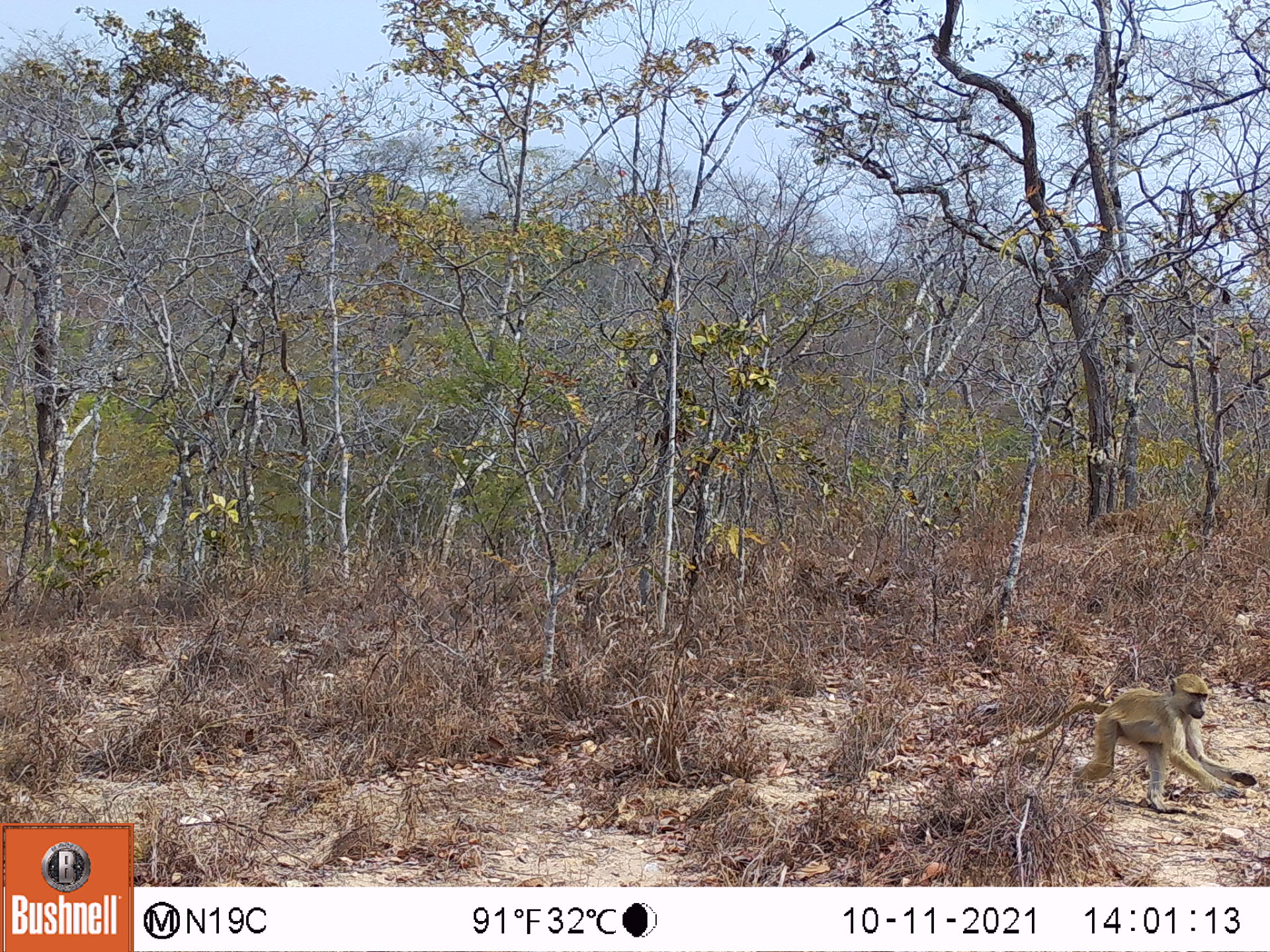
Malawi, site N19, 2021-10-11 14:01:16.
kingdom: Animalia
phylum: Chordata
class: Mammalia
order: Primates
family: Cercopithecidae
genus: Papio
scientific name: Papio cynocephalus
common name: yellow baboon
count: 1